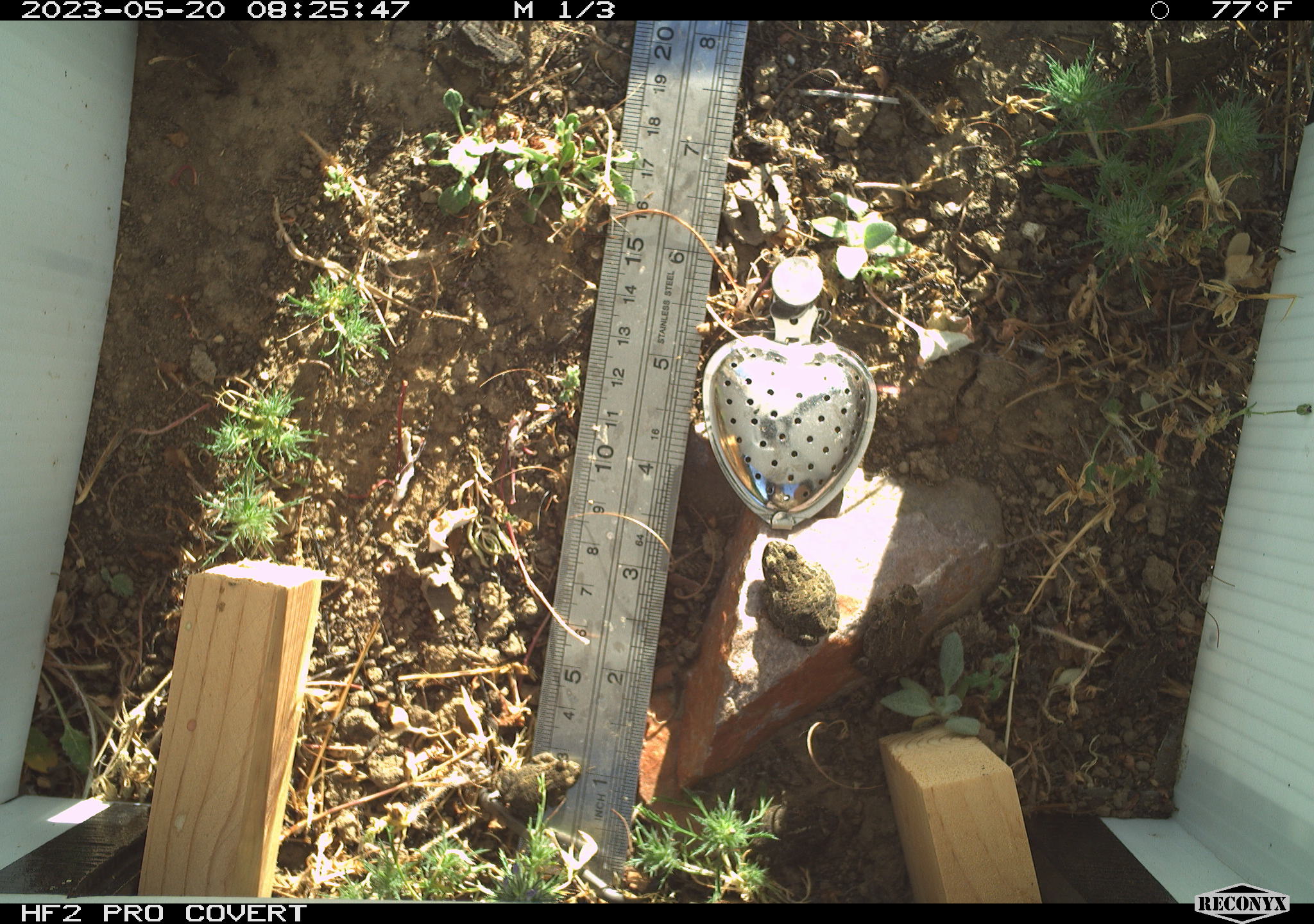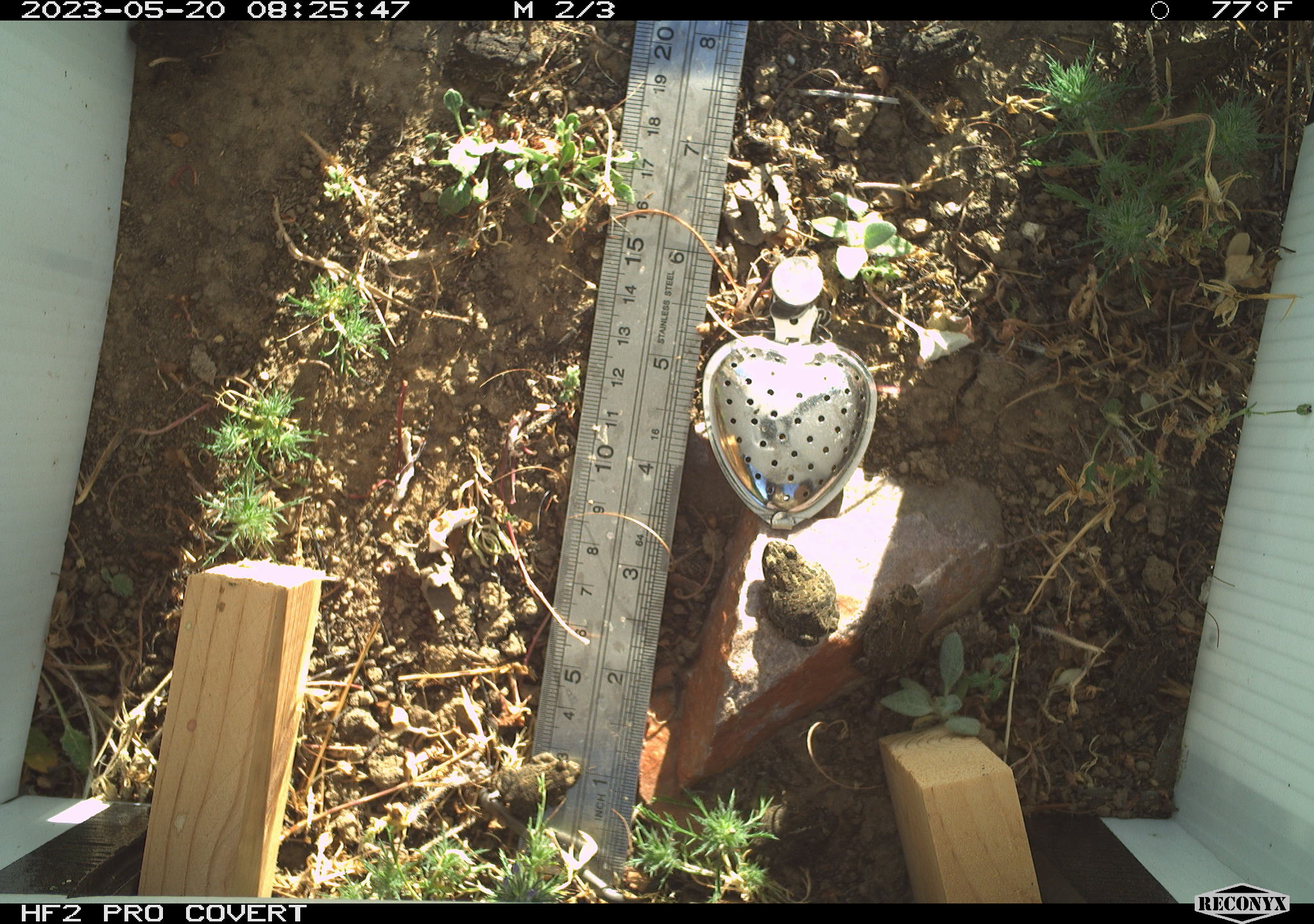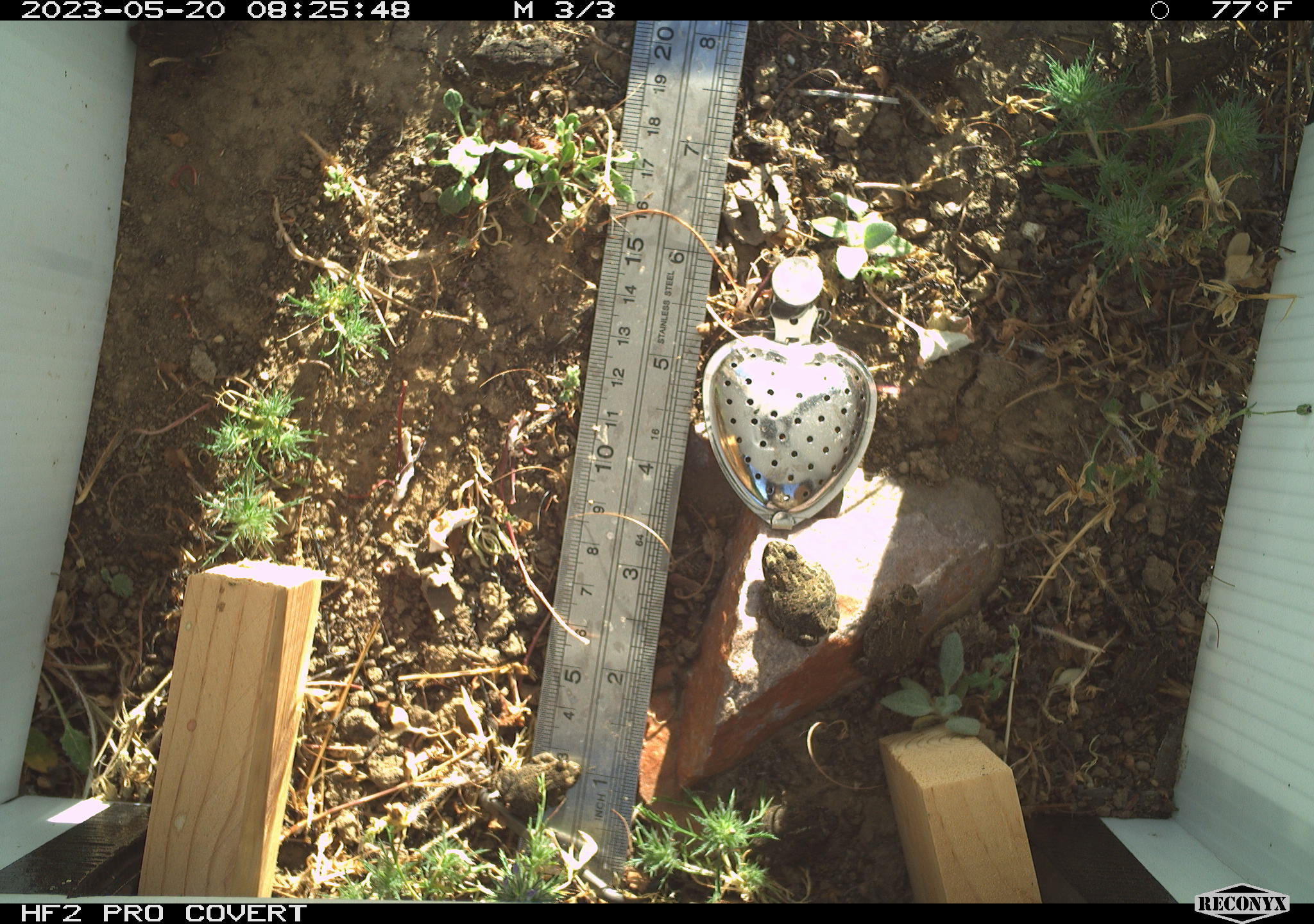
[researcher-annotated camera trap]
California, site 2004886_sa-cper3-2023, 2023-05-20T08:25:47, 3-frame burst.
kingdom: Animalia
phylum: Chordata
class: Amphibia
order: Anura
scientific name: Anura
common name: frogs